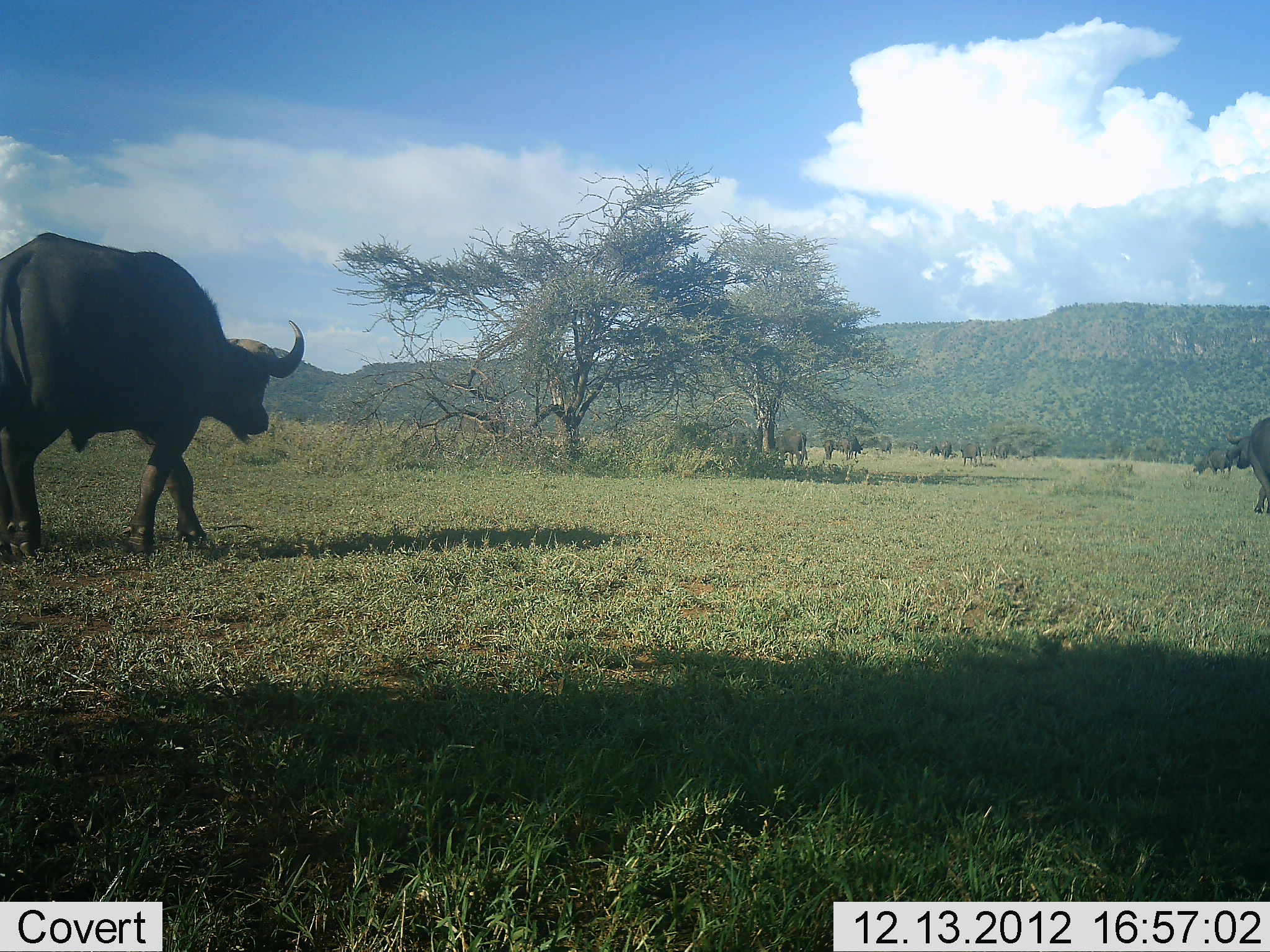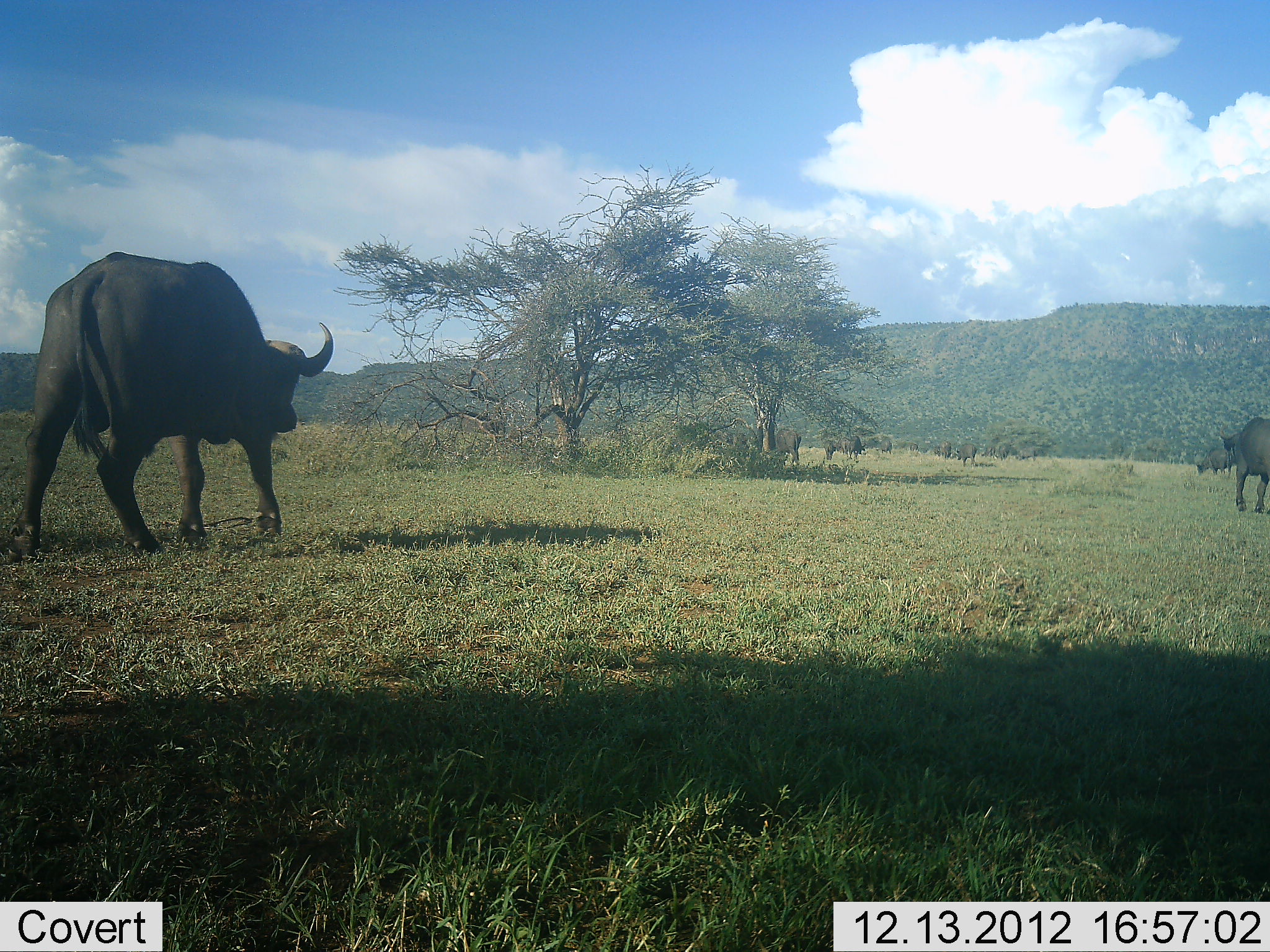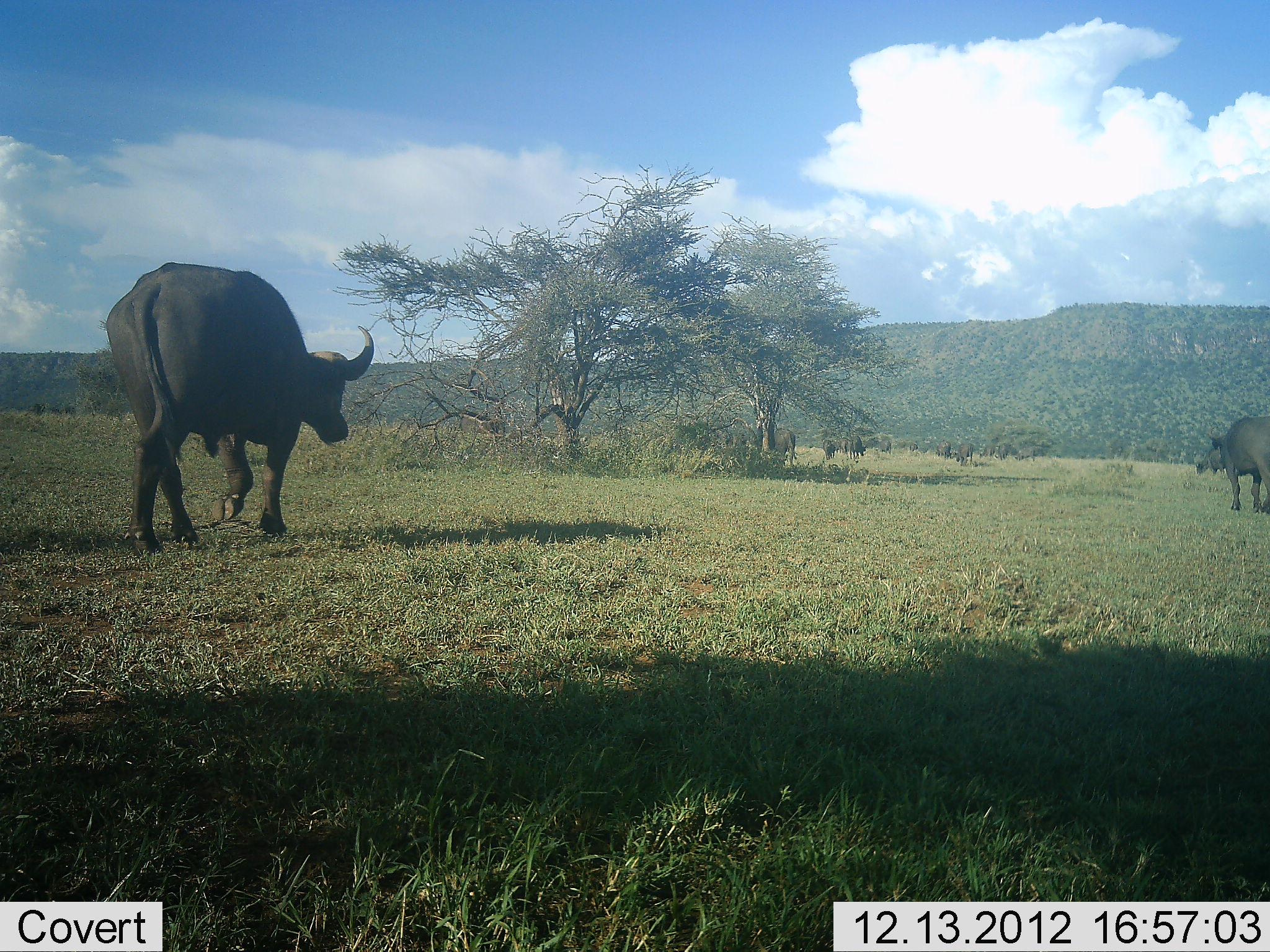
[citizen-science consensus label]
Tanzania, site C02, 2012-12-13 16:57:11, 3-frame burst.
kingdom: Animalia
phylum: Chordata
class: Mammalia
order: Artiodactyla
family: Bovidae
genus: Syncerus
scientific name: Syncerus caffer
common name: cape buffalo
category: buffalo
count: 8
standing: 44%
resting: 8%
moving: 94%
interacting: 3%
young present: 0%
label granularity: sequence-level